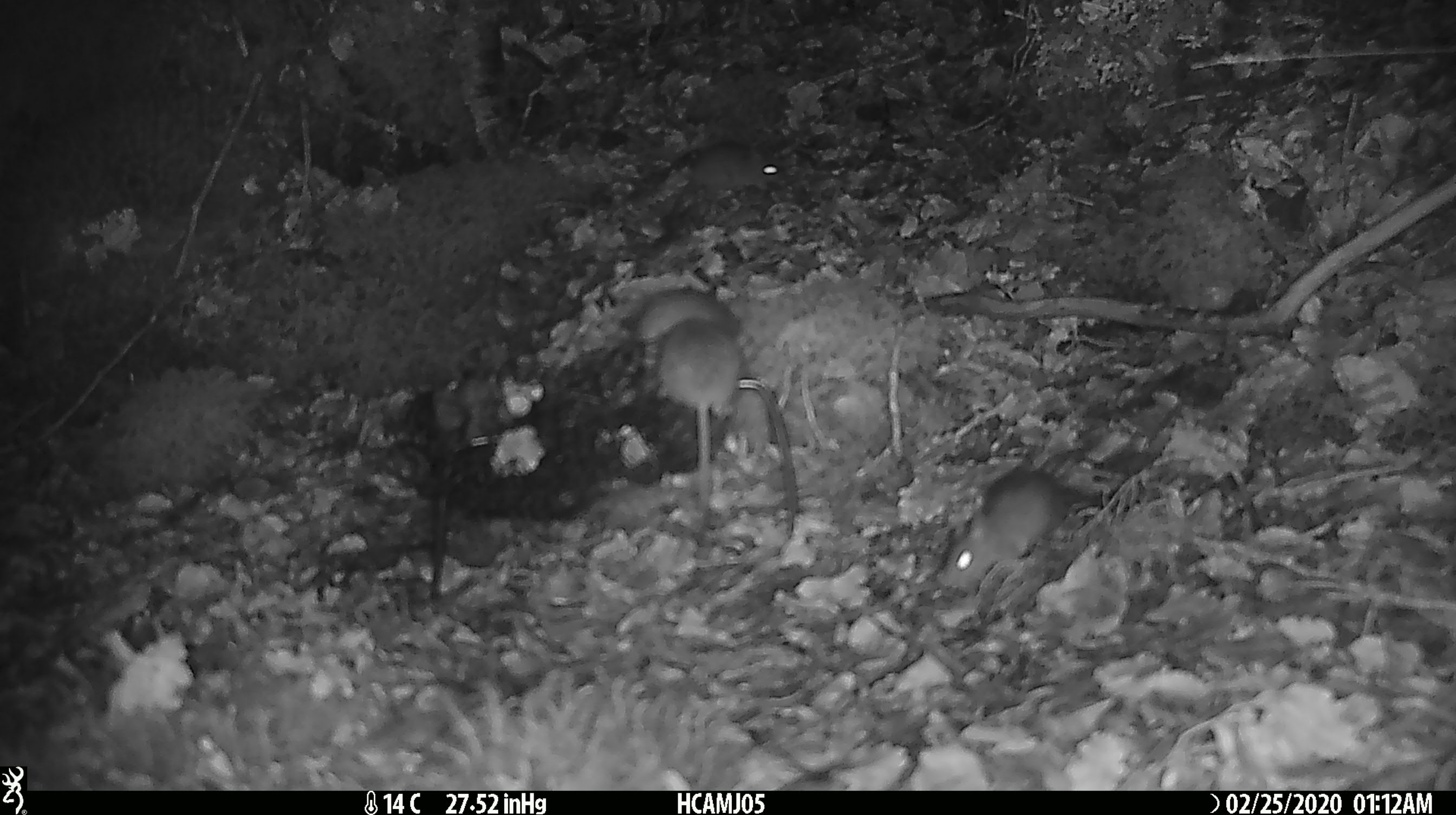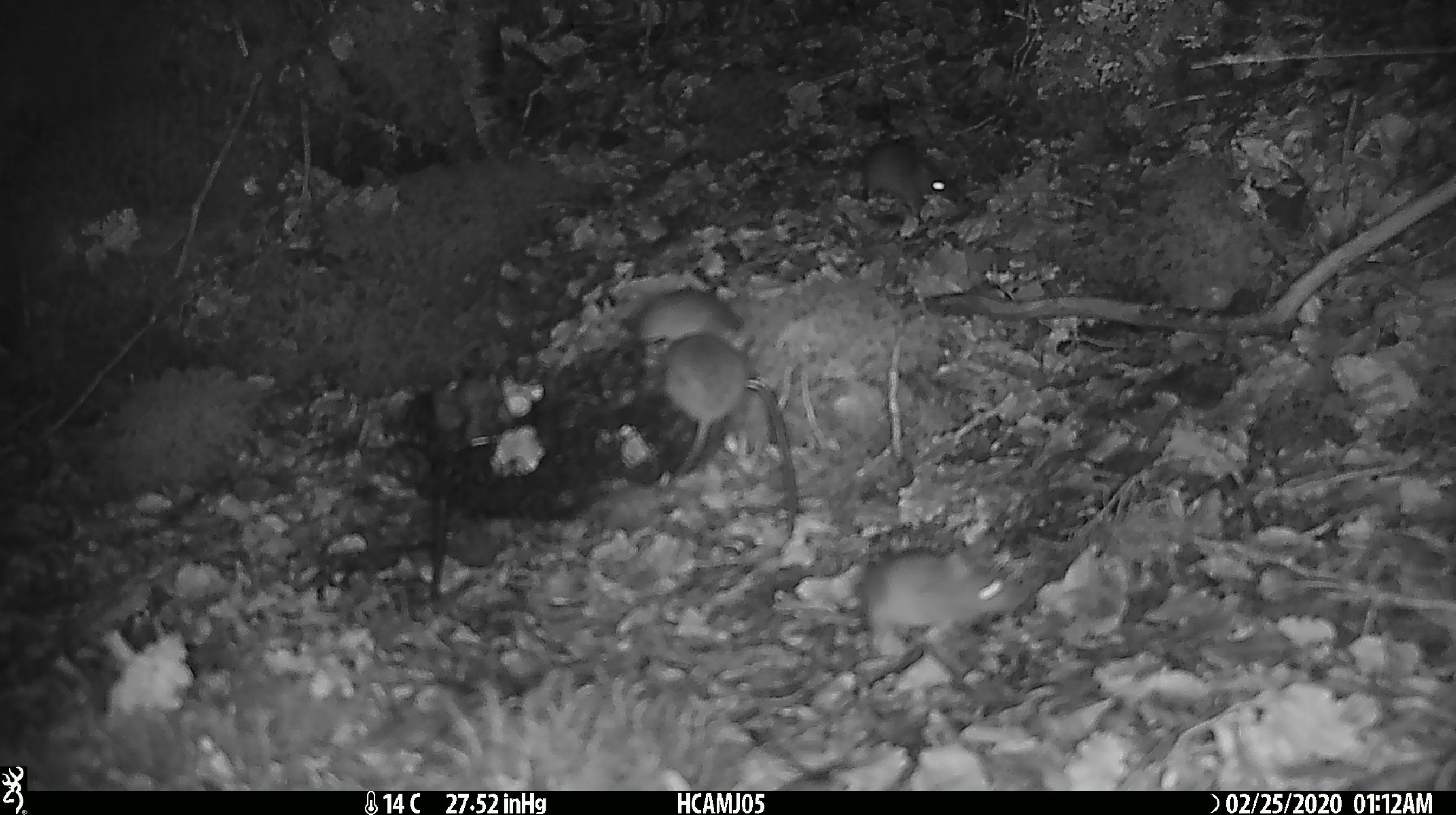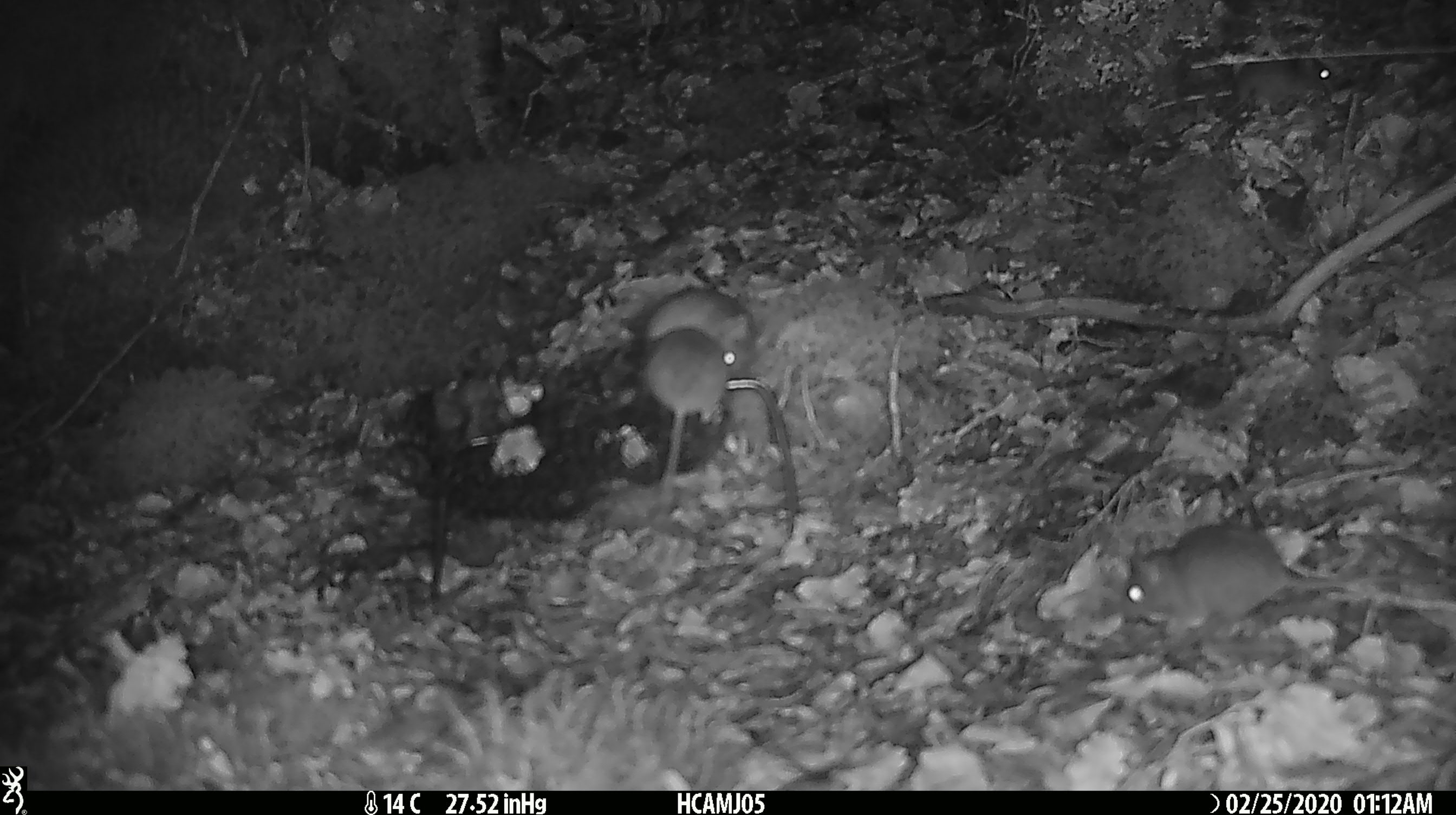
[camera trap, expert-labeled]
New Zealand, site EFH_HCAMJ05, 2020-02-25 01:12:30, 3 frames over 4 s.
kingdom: Animalia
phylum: Chordata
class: Mammalia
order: Rodentia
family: Muridae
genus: Mus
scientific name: Mus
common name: mouse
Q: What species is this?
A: Mouse (Mus).